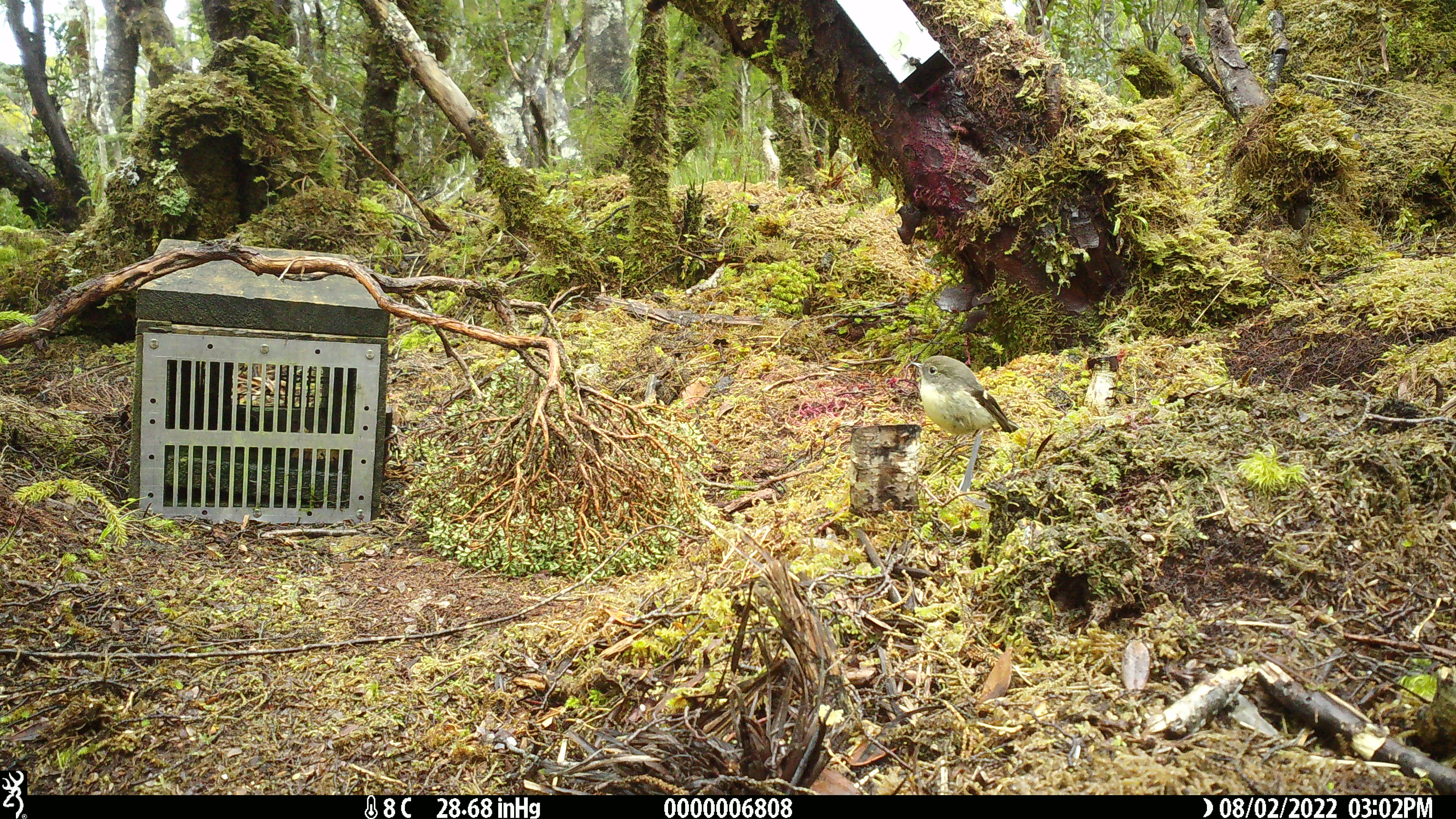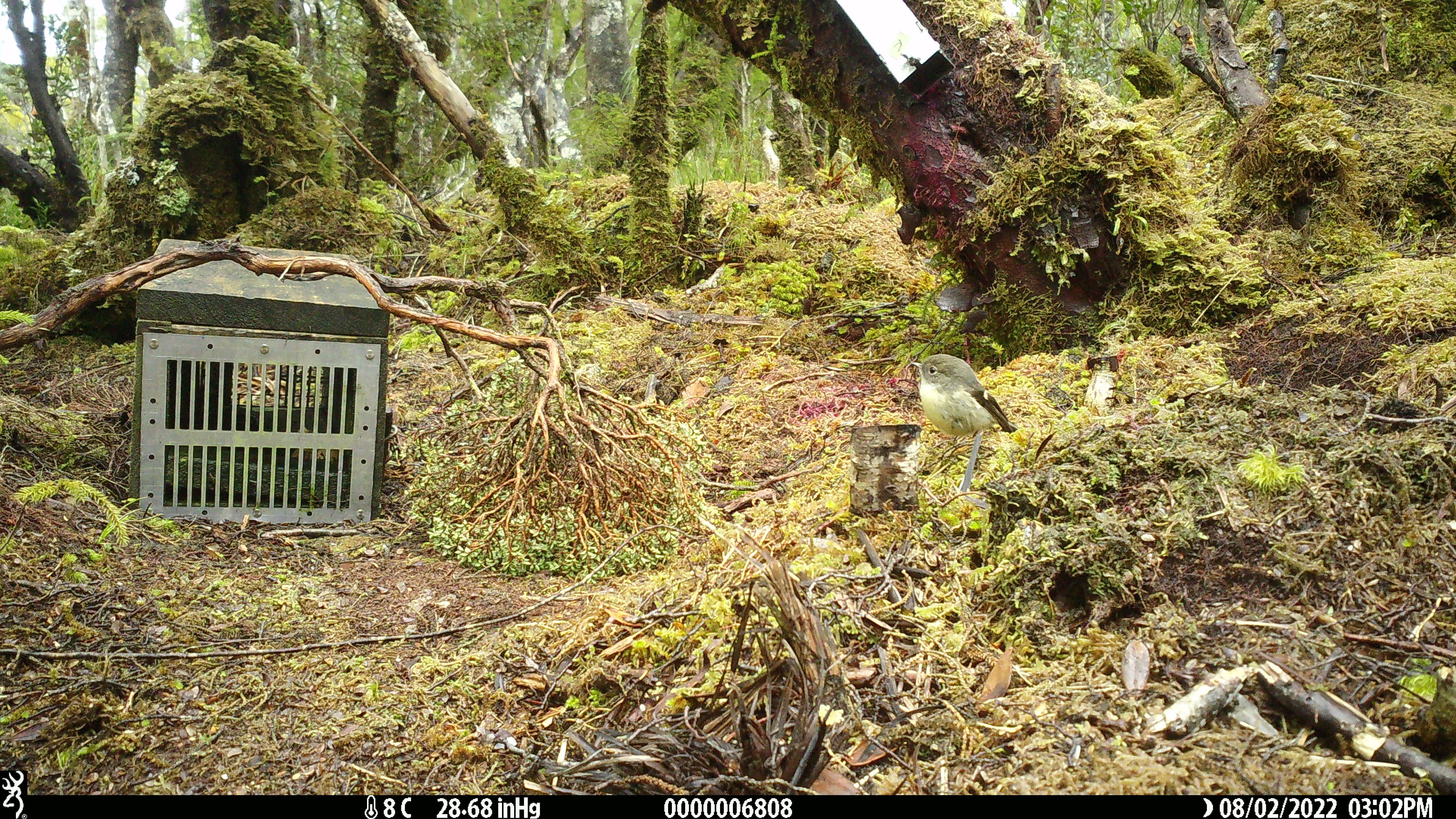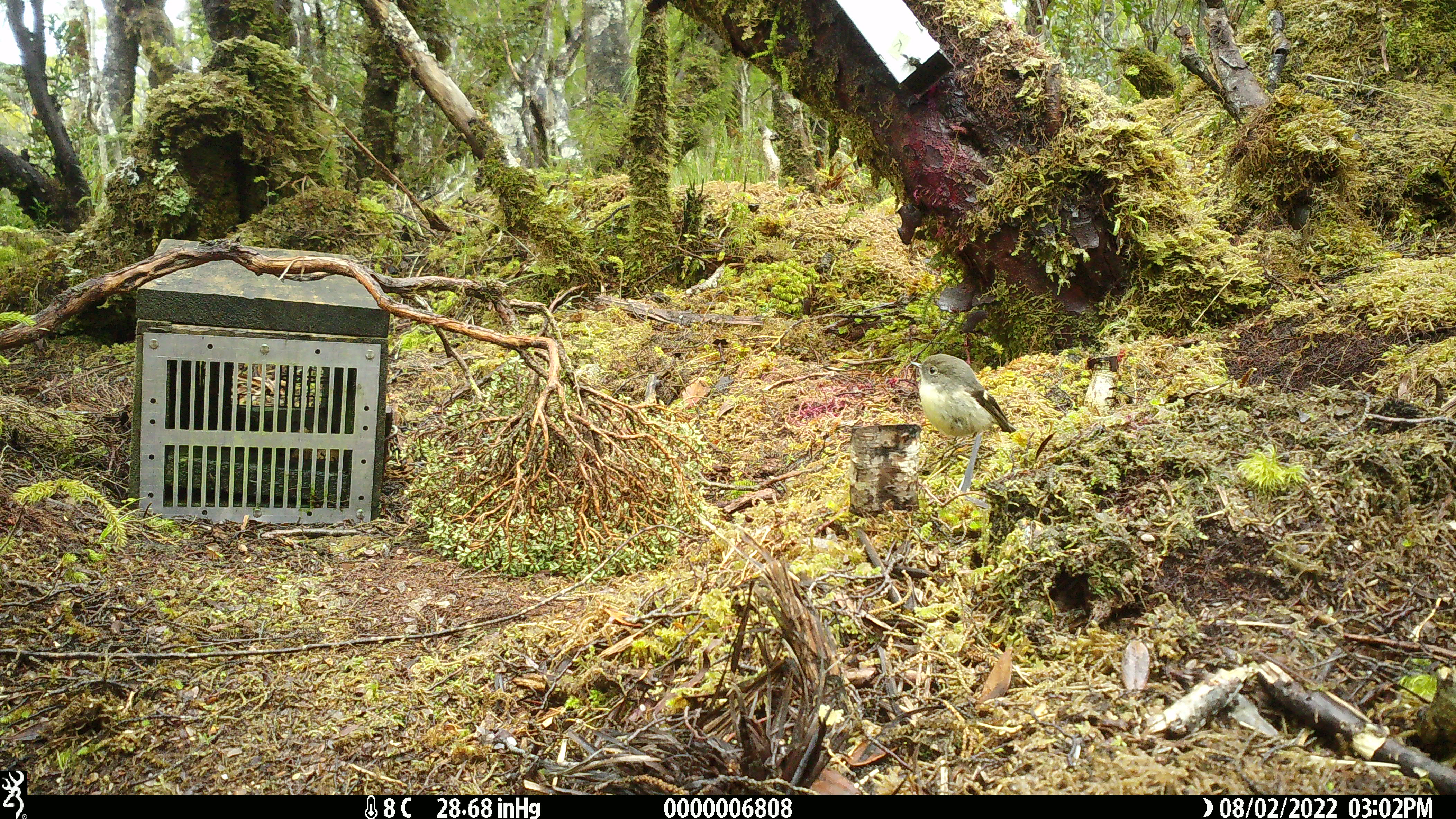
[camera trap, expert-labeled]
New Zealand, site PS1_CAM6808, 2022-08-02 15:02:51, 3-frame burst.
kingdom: Animalia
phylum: Chordata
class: Aves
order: Passeriformes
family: Petroicidae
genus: Petroica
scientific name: Petroica macrocephala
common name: tomtit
Tomtit (Petroica macrocephala).